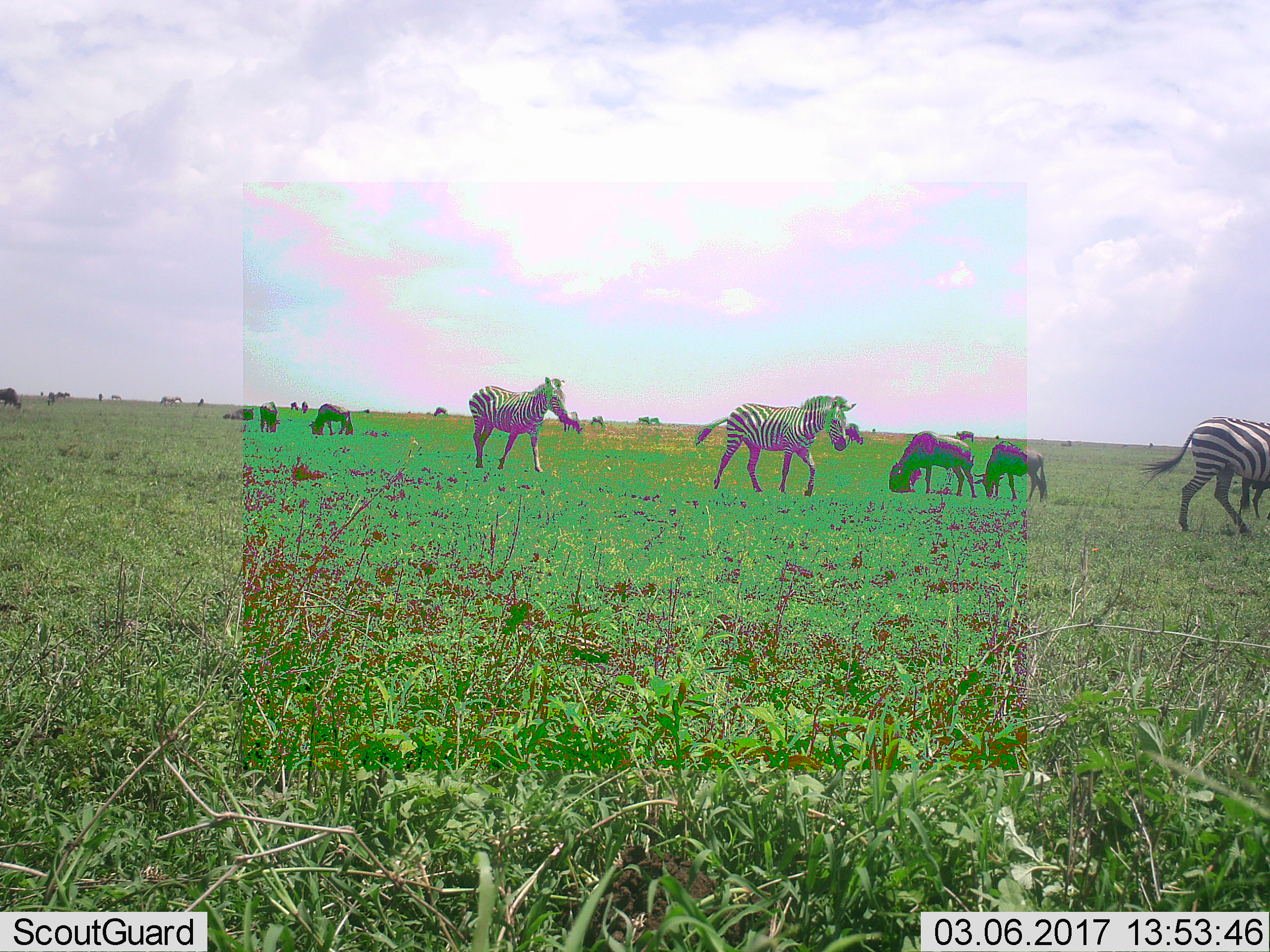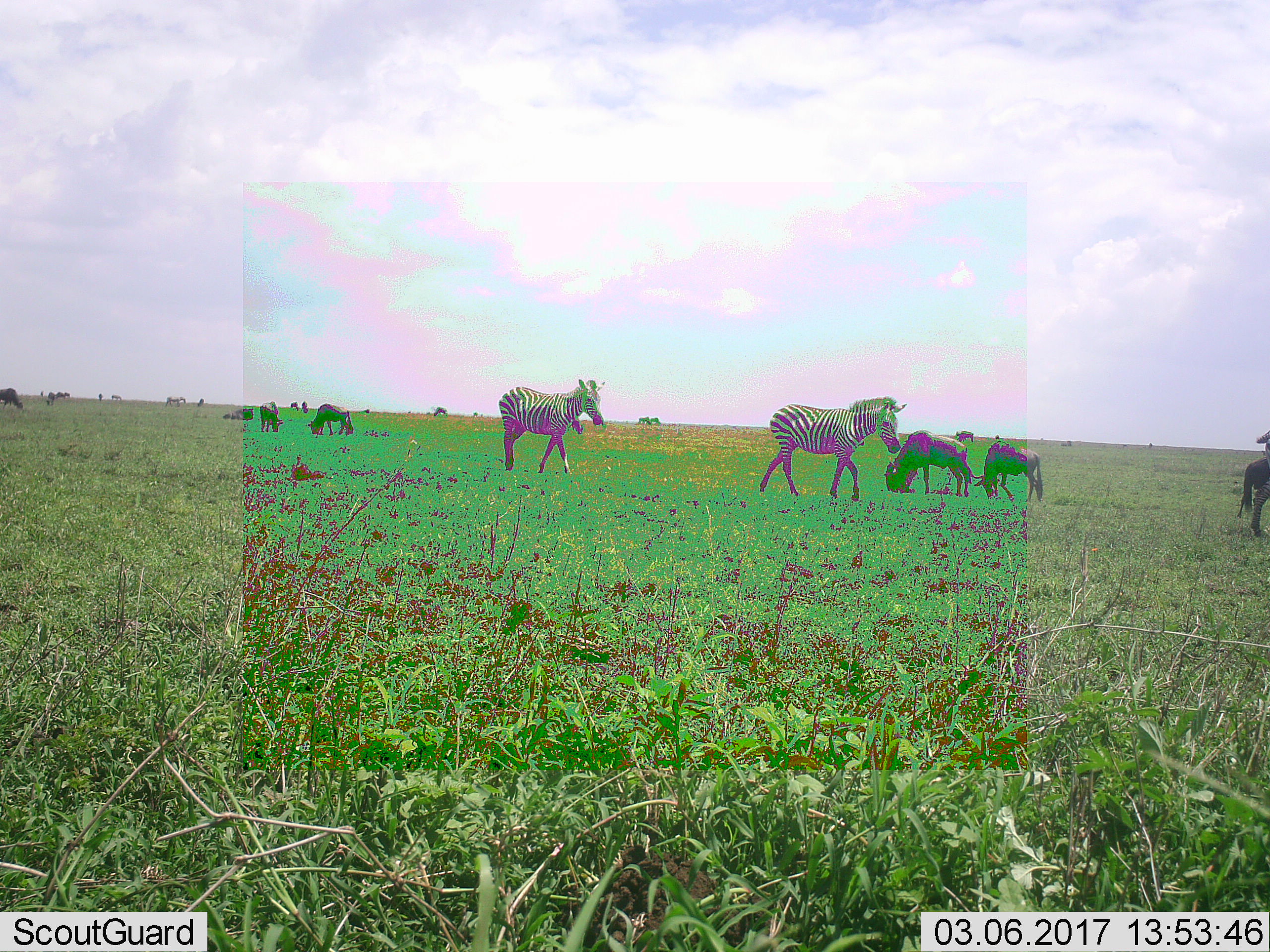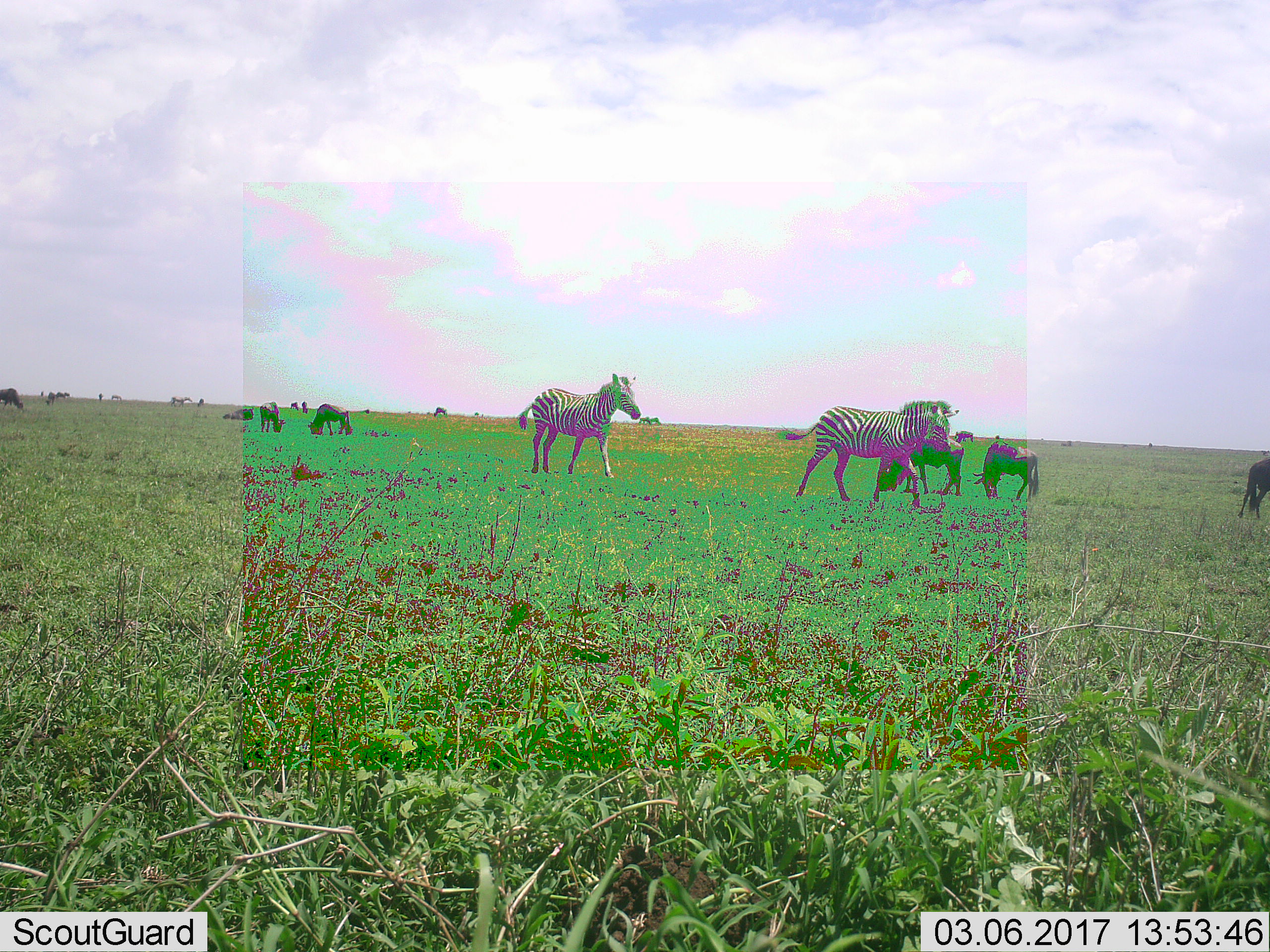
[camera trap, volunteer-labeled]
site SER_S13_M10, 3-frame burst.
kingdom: Animalia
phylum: Chordata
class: Mammalia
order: Perissodactyla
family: Equidae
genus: Equus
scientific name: Equus quagga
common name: plains zebra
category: zebraplains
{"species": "zebraplains (plains zebra) (Equus quagga)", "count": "3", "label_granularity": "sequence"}